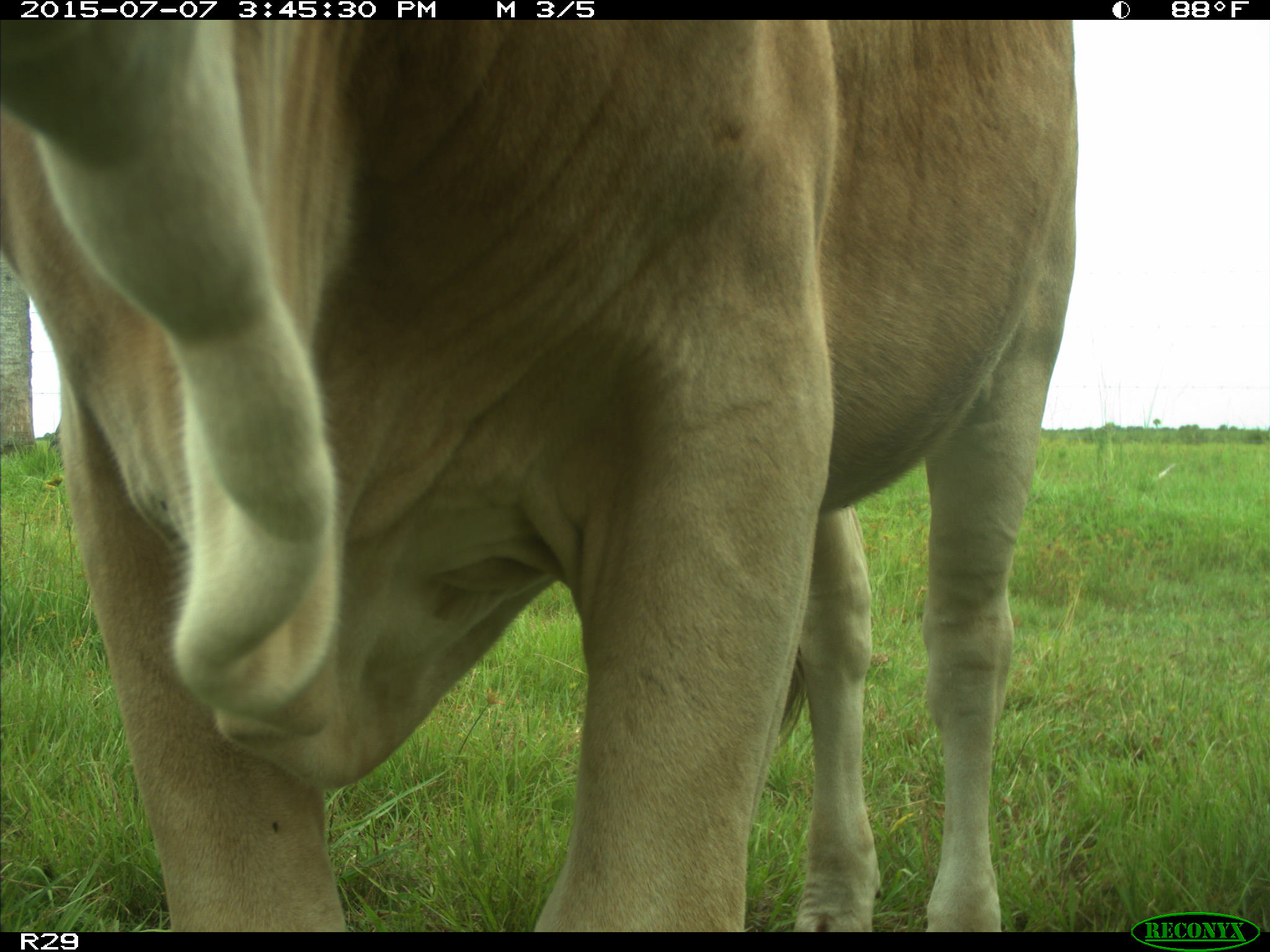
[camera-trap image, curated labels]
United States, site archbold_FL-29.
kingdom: Animalia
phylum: Chordata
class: Mammalia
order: Artiodactyla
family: Bovidae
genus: Bos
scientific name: Bos taurus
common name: domestic cow